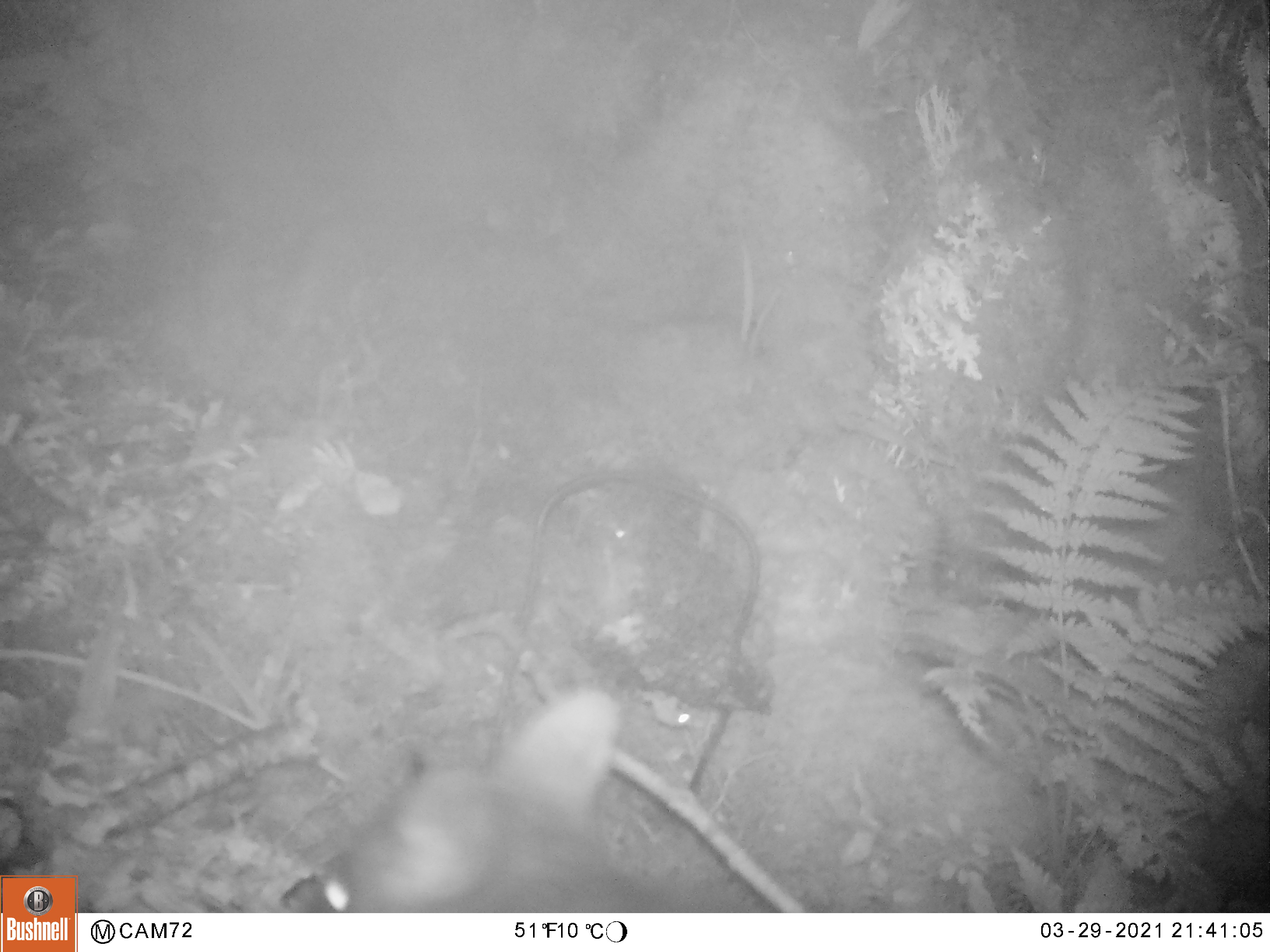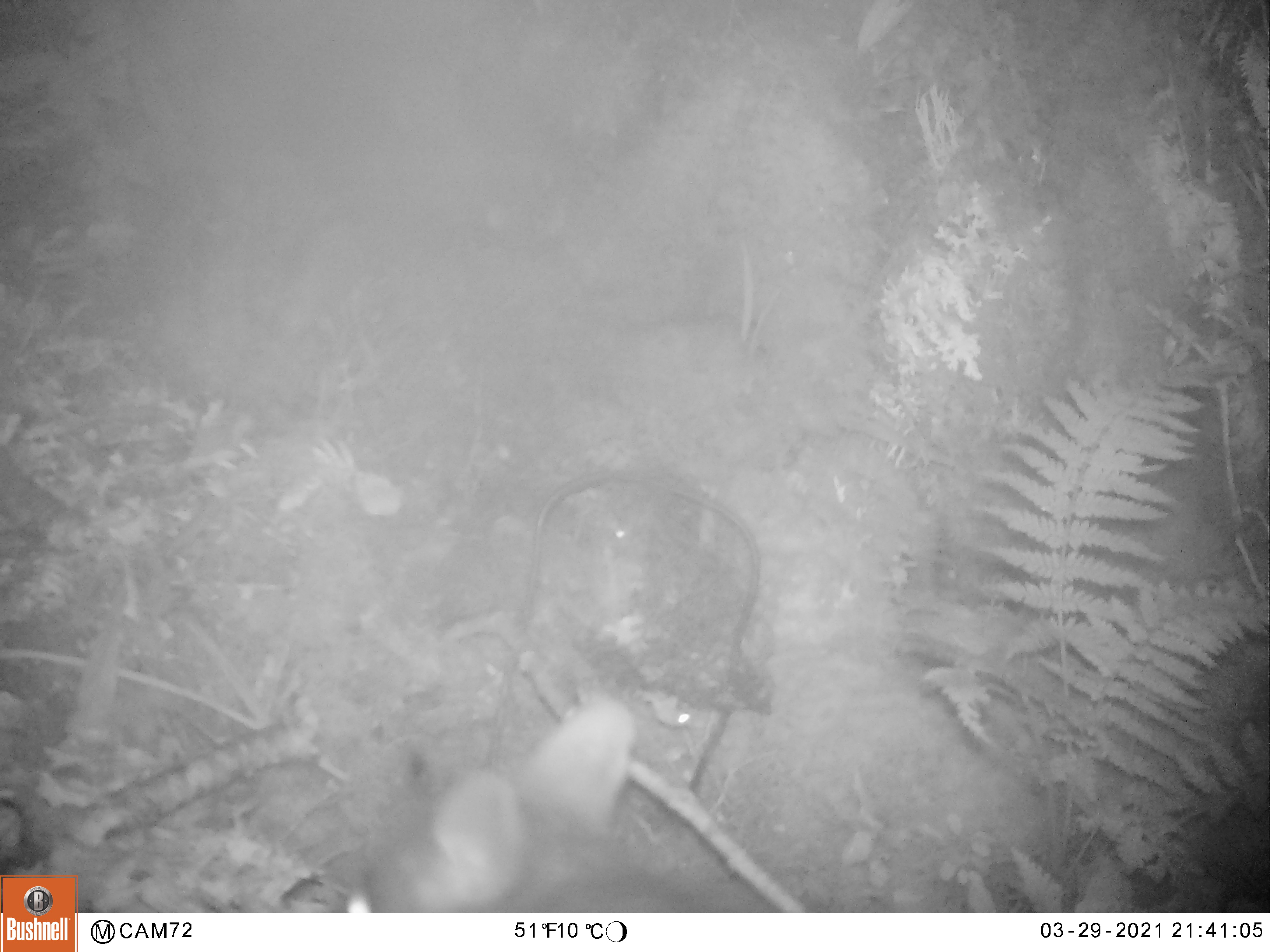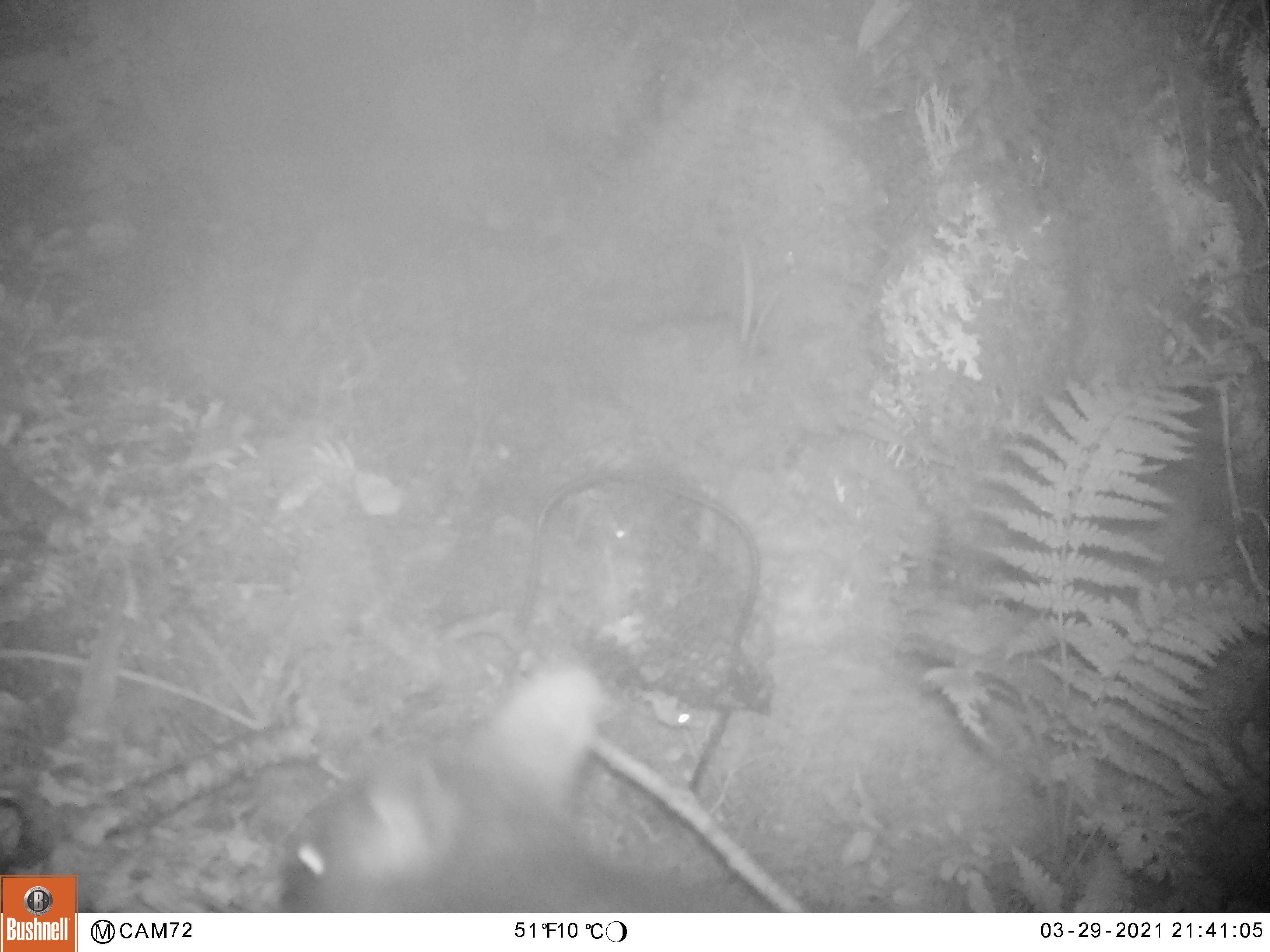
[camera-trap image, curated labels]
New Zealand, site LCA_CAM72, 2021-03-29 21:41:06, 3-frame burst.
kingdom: Animalia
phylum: Chordata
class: Mammalia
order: Diprotodontia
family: Phalangeridae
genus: Trichosurus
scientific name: Trichosurus vulpecula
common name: common brushtail possum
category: possum